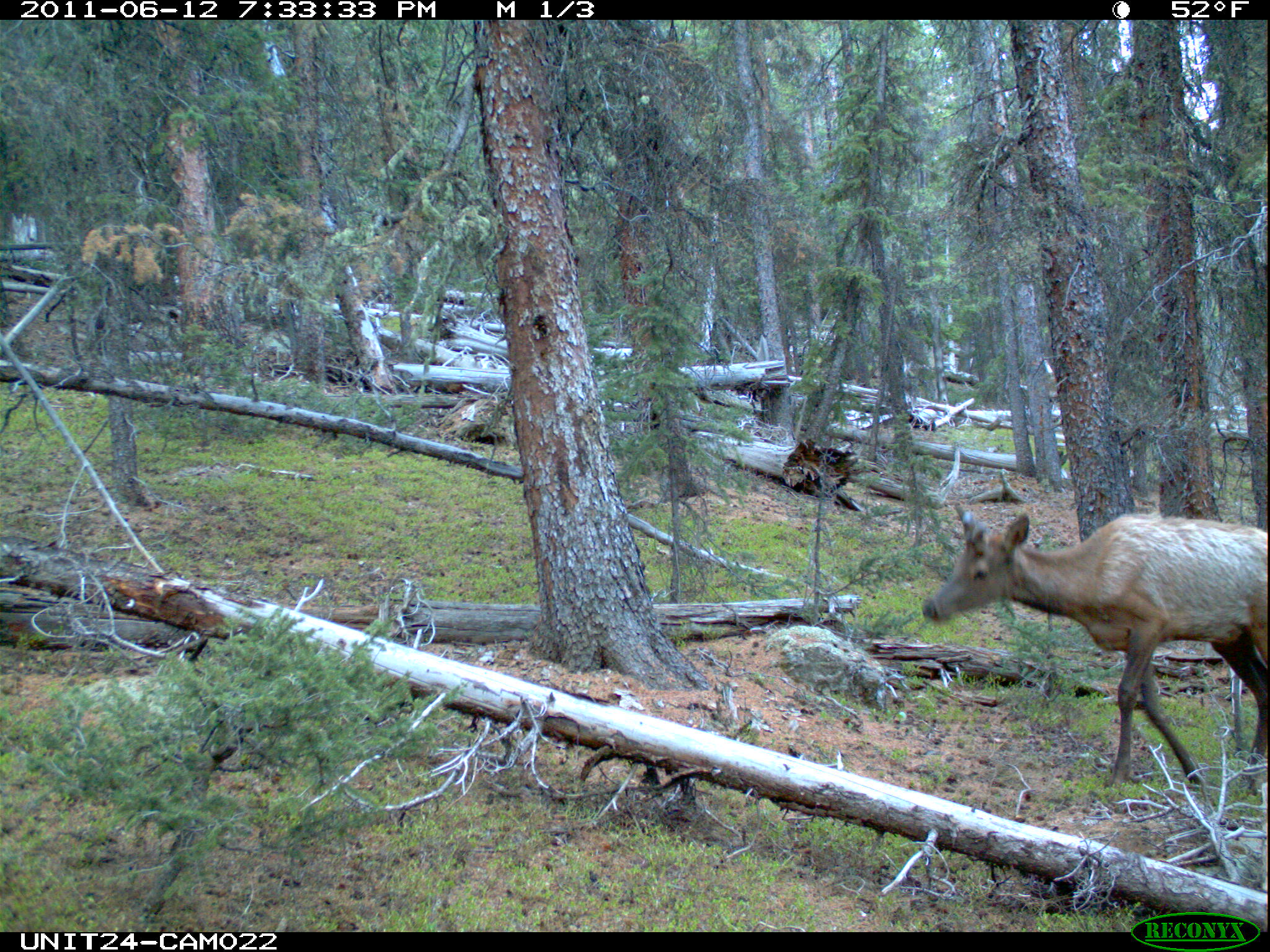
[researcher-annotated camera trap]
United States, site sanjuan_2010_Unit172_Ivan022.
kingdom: Animalia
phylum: Chordata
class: Mammalia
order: Artiodactyla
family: Cervidae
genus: Cervus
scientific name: Cervus elaphus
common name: red deer